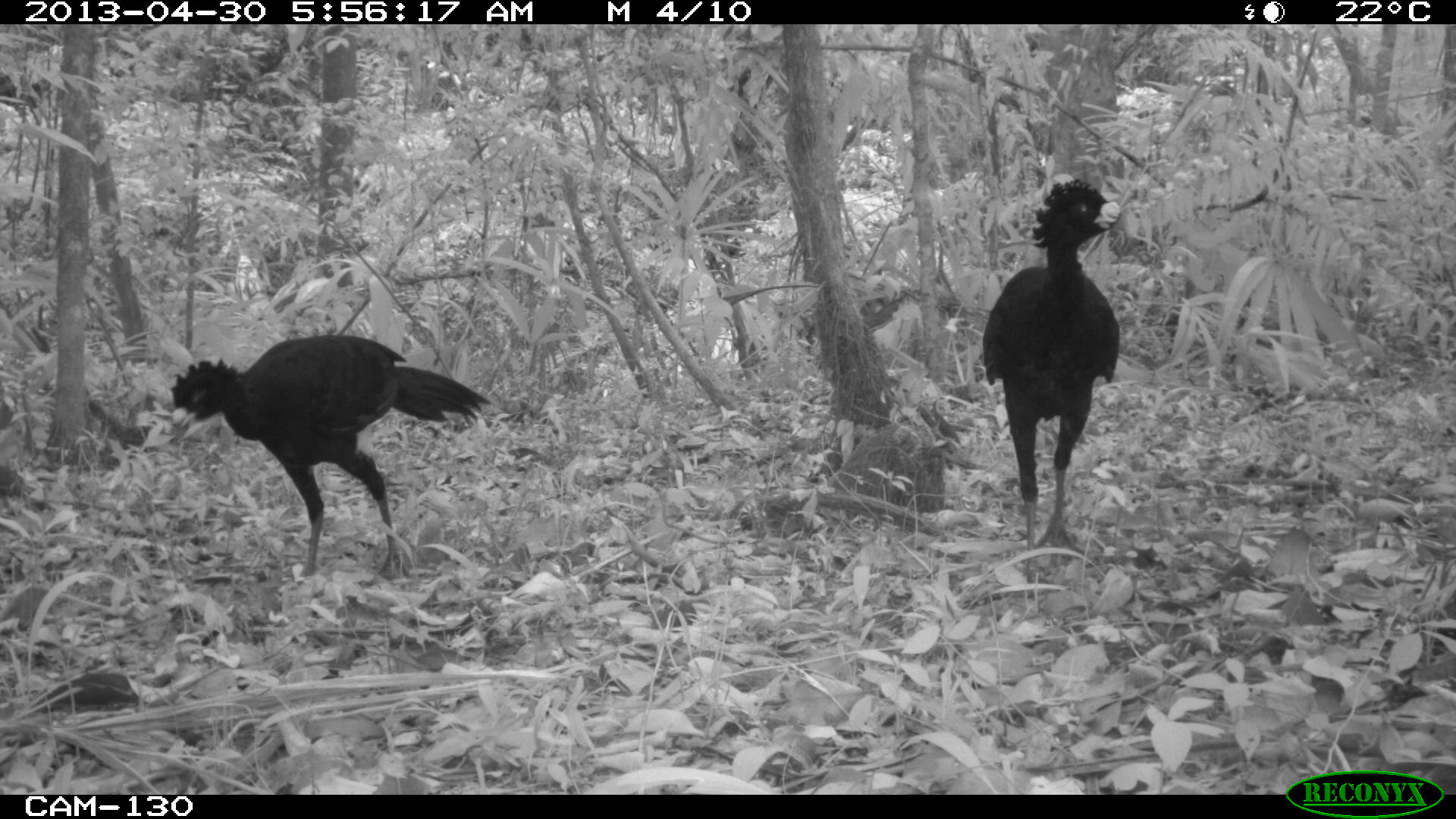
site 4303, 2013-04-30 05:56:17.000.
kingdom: Animalia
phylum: Chordata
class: Aves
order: Galliformes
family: Cracidae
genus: Crax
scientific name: Crax rubra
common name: great curassow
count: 2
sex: male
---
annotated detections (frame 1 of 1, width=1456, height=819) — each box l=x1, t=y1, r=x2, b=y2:
crax rubra: l=168, t=331, r=490, b=576; l=974, t=178, r=1119, b=575